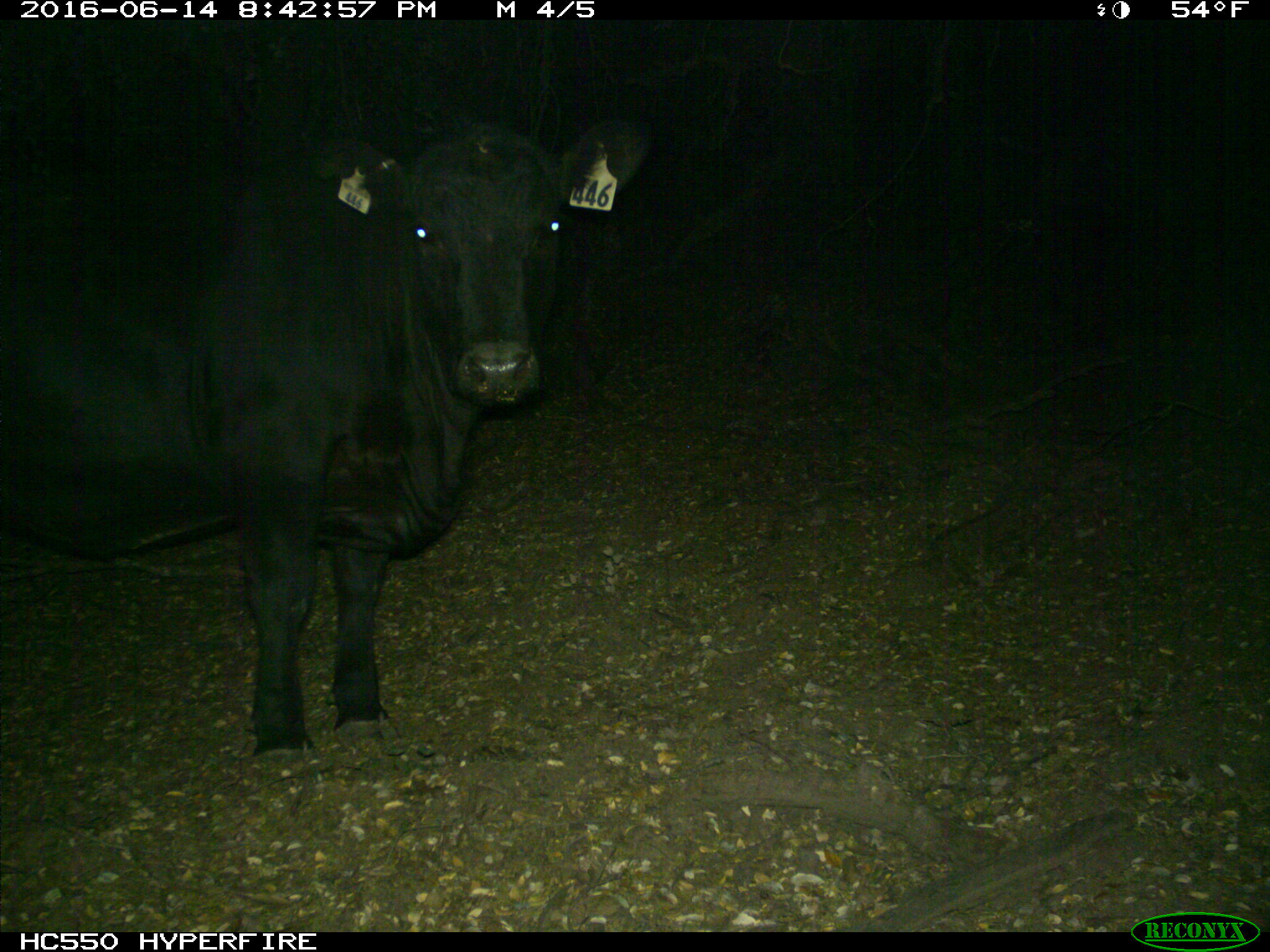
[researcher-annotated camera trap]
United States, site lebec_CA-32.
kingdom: Animalia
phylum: Chordata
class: Mammalia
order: Artiodactyla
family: Bovidae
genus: Bos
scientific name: Bos taurus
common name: domestic cow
Bos taurus (domestic cow).